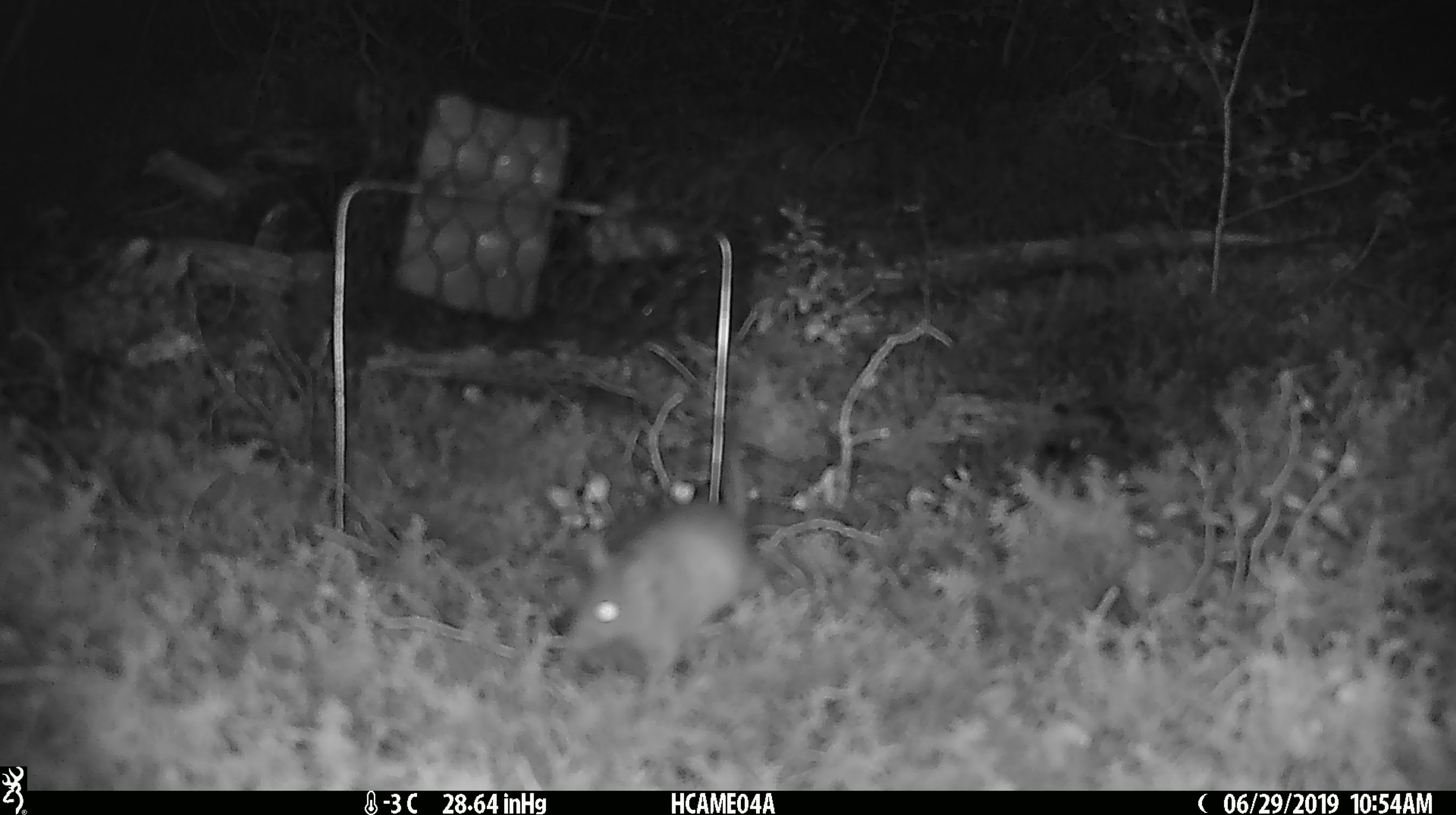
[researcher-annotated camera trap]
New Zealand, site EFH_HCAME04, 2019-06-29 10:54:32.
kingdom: Animalia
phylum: Chordata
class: Mammalia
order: Rodentia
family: Muridae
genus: Mus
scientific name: Mus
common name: mouse